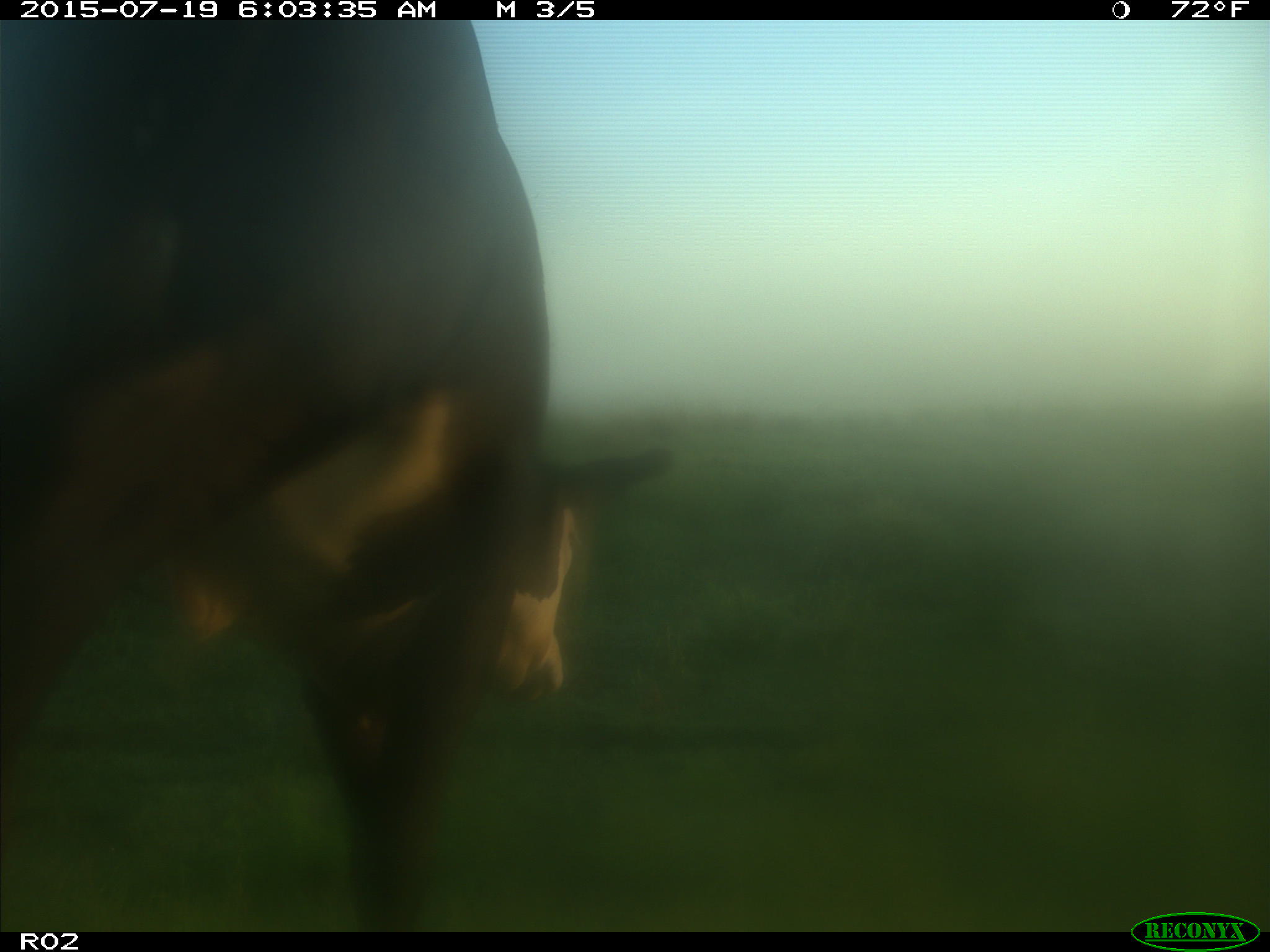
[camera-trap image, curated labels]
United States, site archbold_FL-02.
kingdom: Animalia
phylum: Chordata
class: Mammalia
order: Artiodactyla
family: Bovidae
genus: Bos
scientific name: Bos taurus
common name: domestic cow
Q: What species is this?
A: Bos taurus (domestic cow).